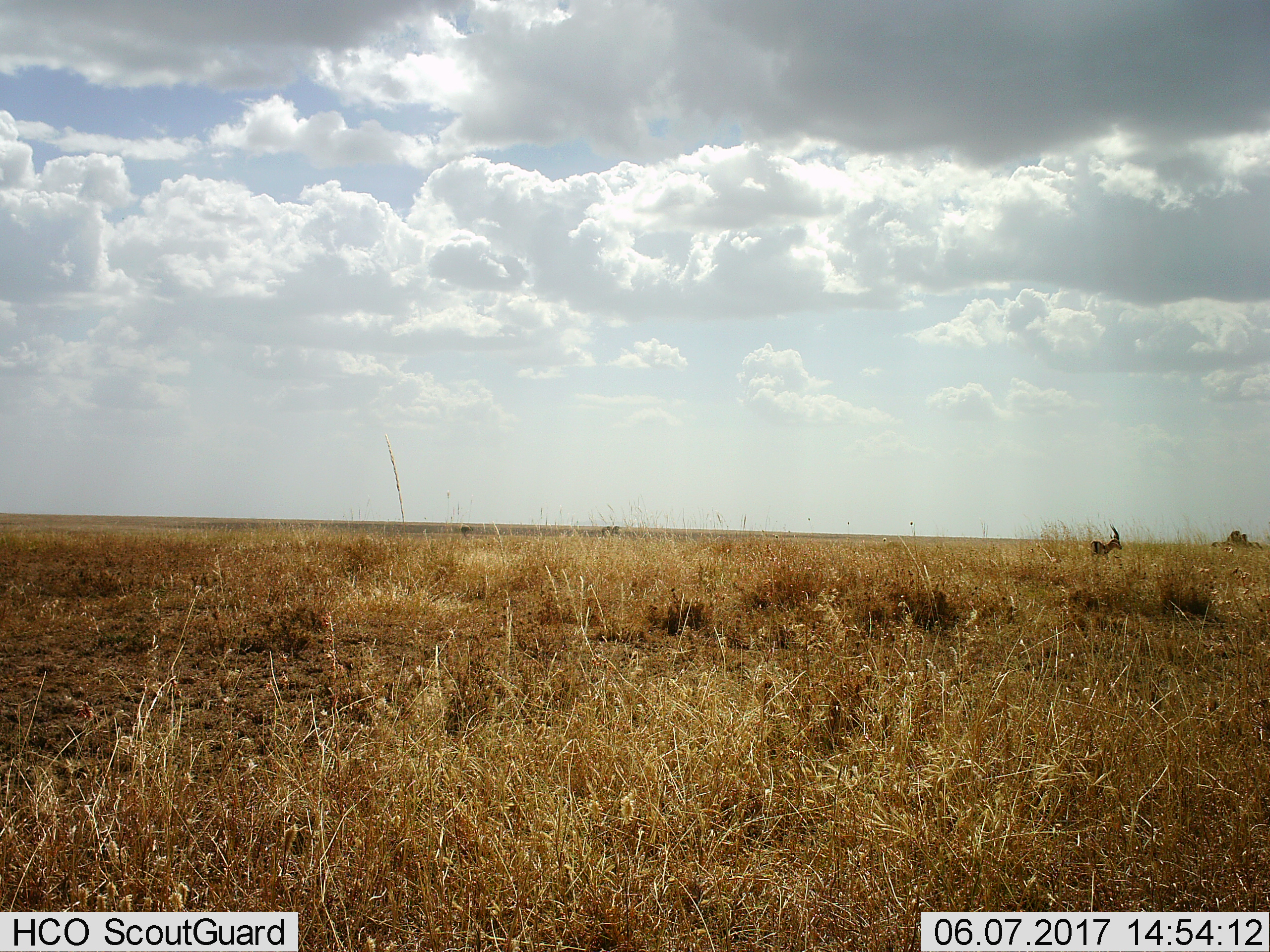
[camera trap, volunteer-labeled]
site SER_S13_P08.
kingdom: Animalia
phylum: Chordata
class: Mammalia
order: Artiodactyla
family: Bovidae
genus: Eudorcas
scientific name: Eudorcas thomsonii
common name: thomson's gazelle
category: gazellethomsons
Gazellethomsons (thomson's gazelle) (Eudorcas thomsonii), count 1. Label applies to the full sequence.